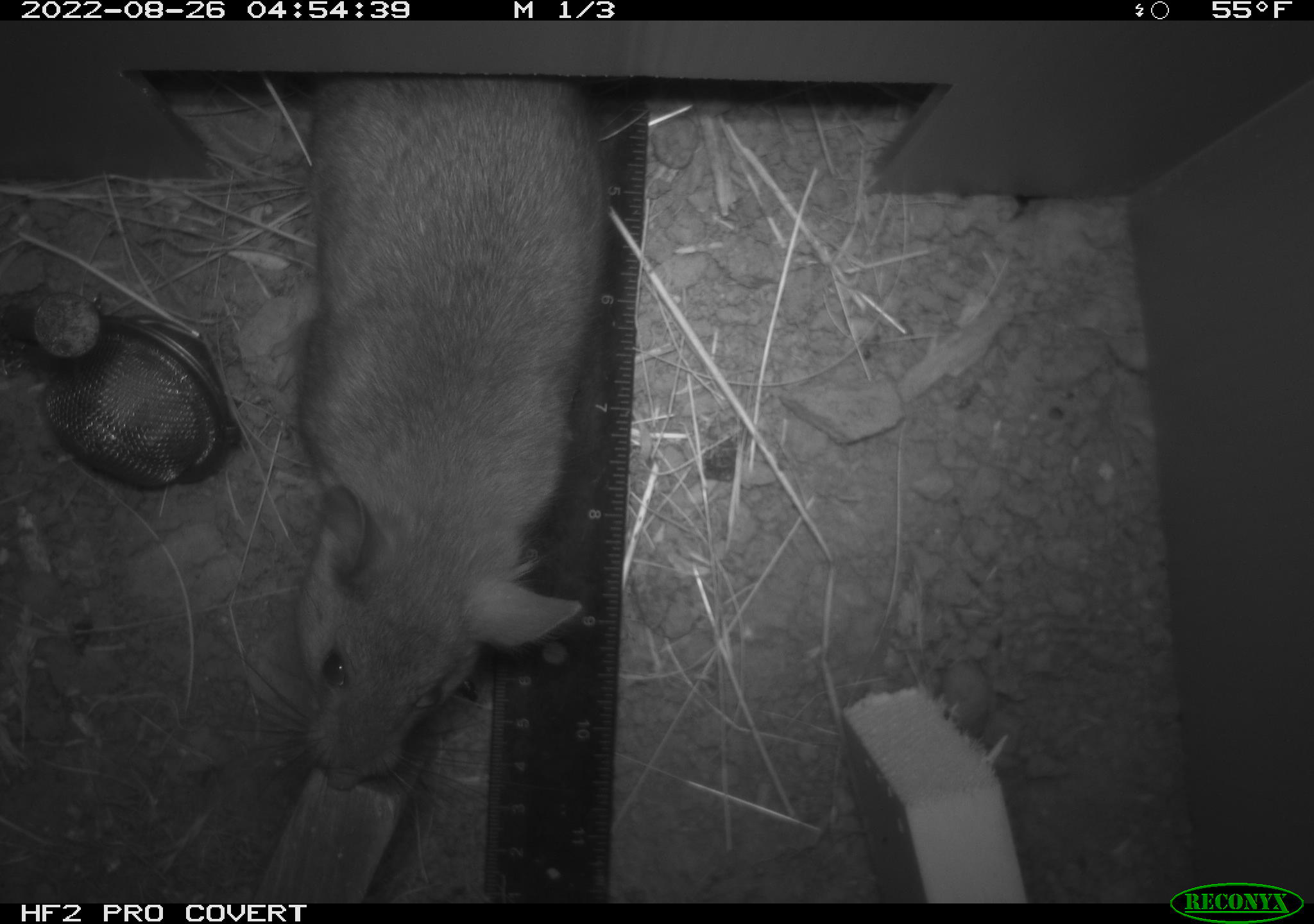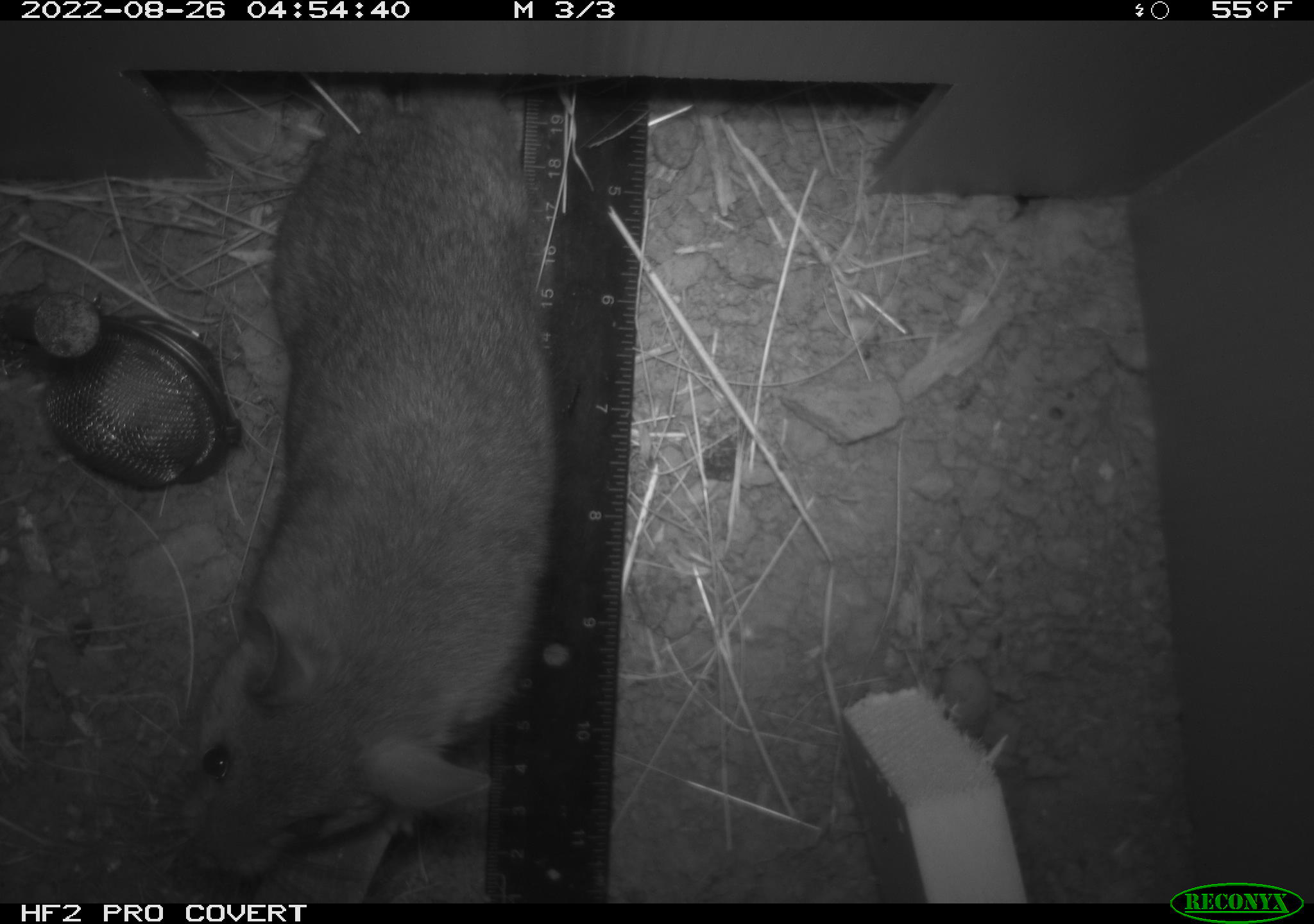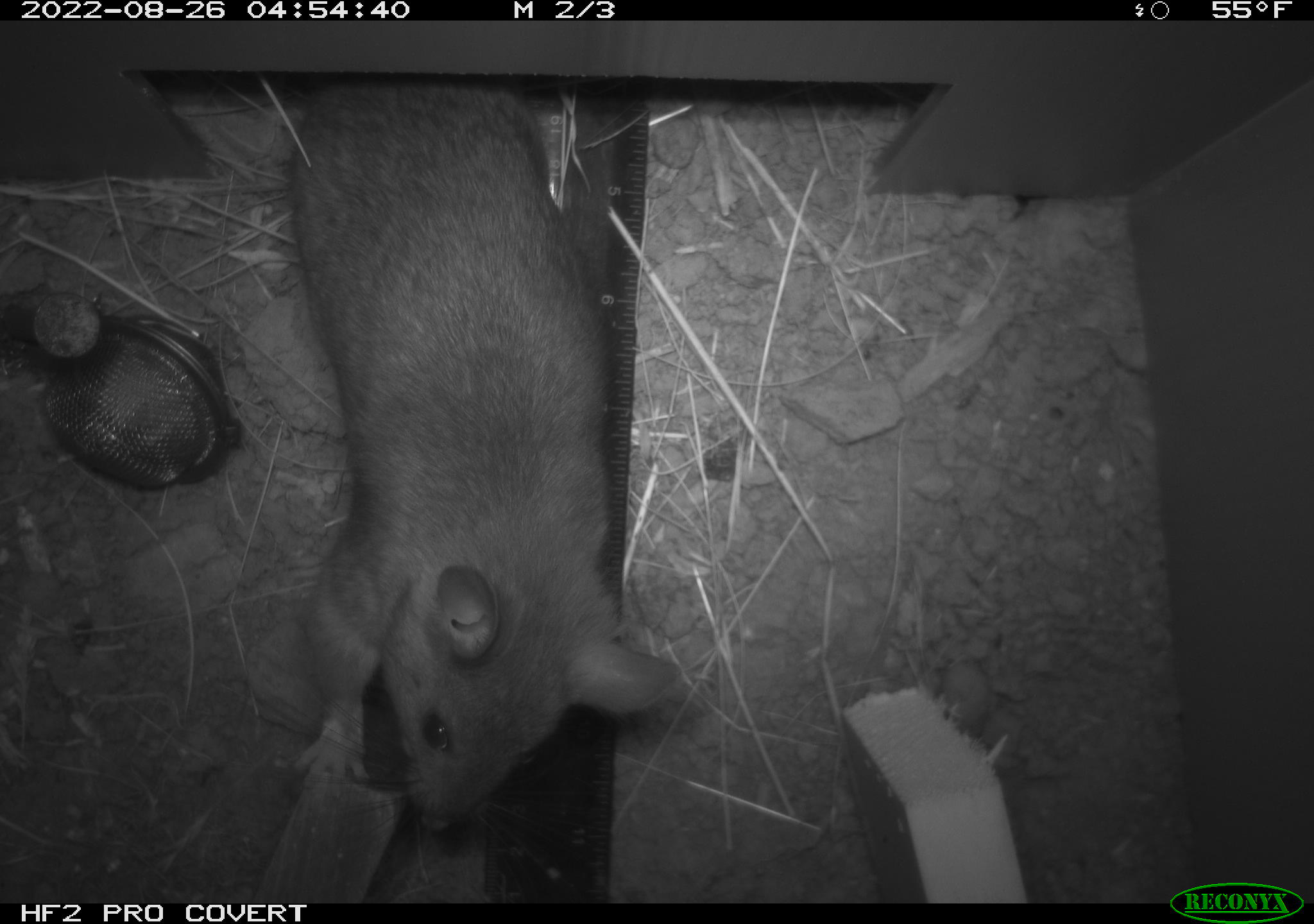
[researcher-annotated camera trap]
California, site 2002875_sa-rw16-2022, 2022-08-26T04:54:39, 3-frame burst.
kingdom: Animalia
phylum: Chordata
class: Mammalia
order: Rodentia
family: Muridae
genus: Rattus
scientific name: Rattus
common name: rat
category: rattus species